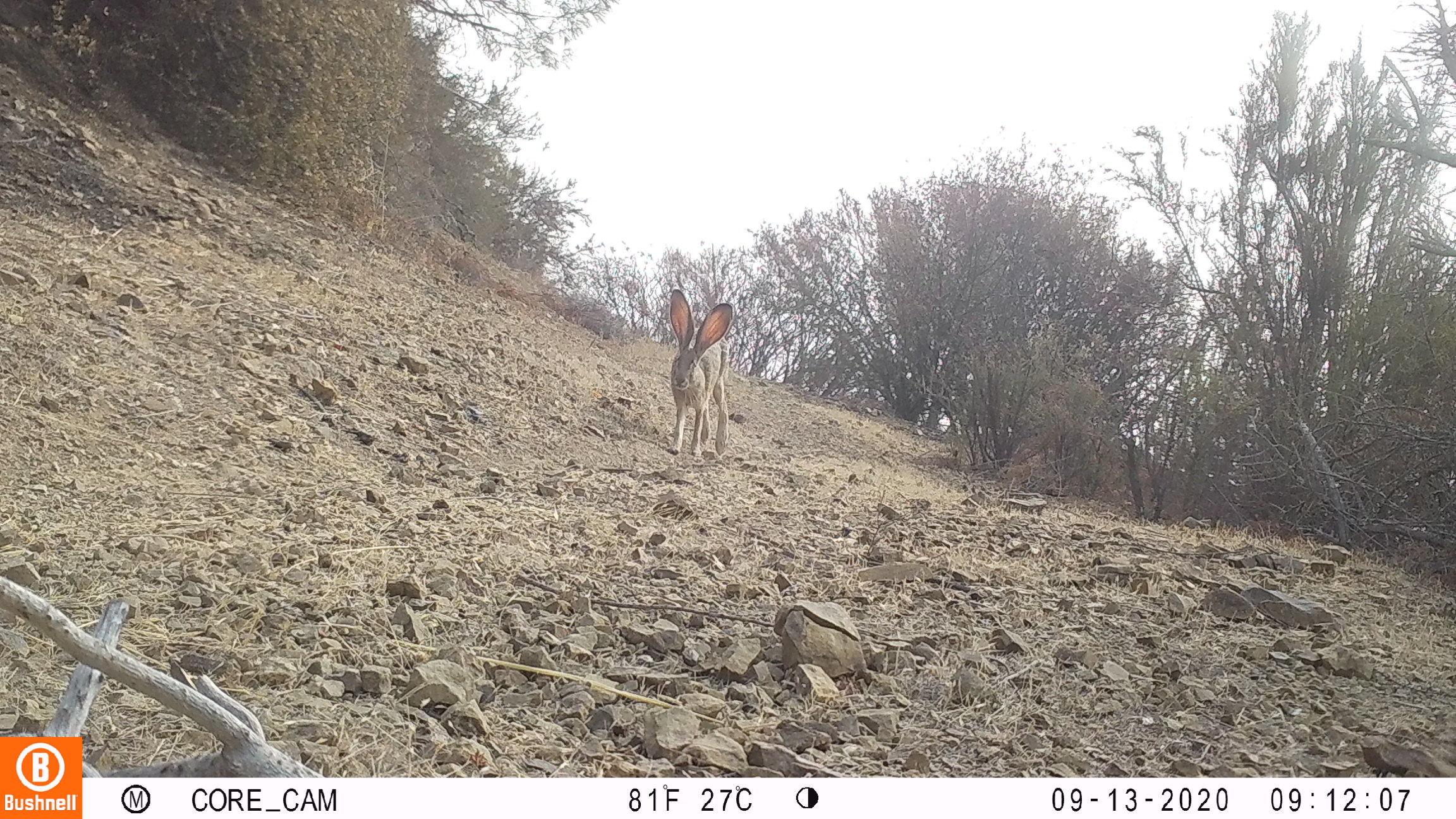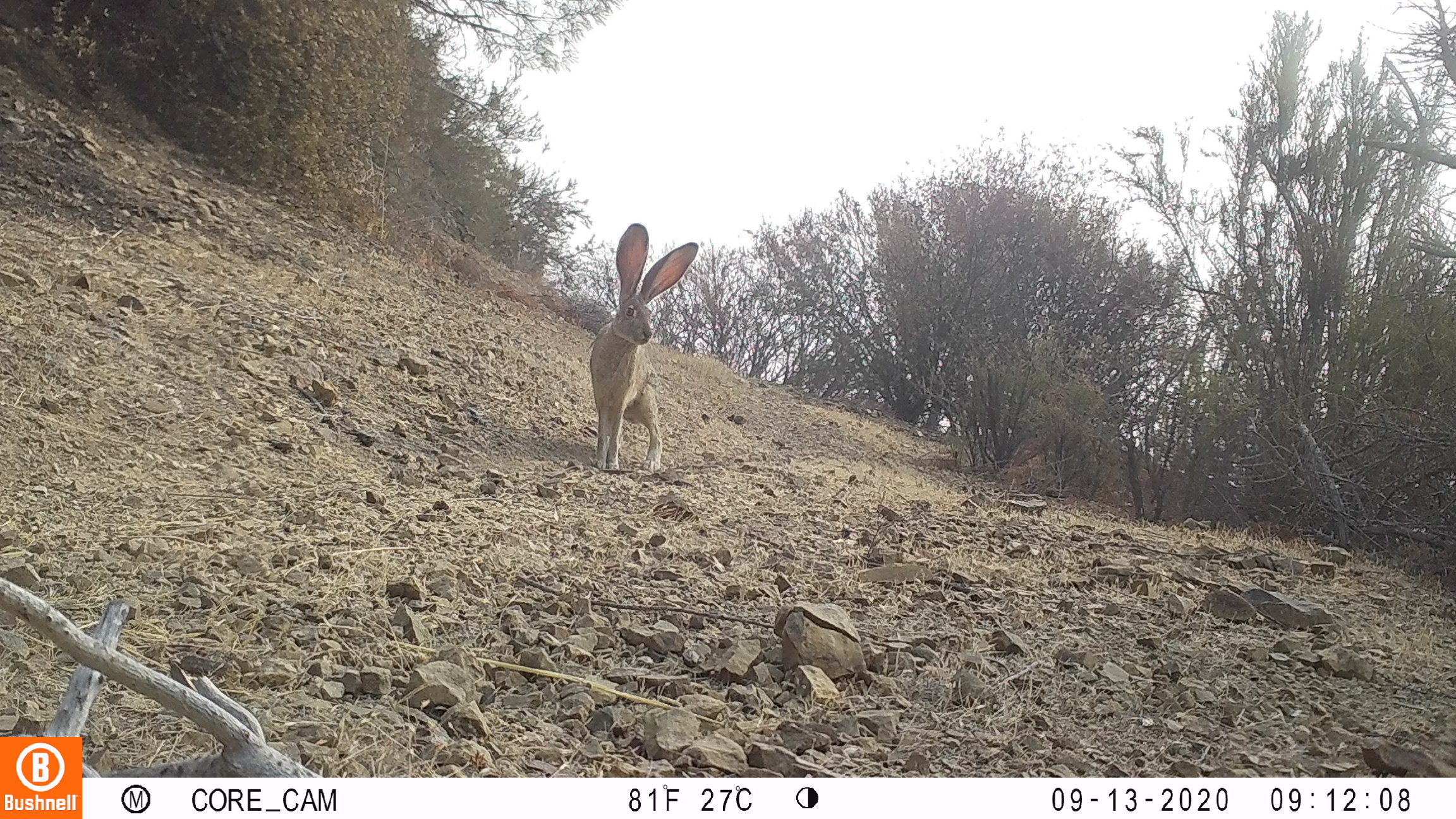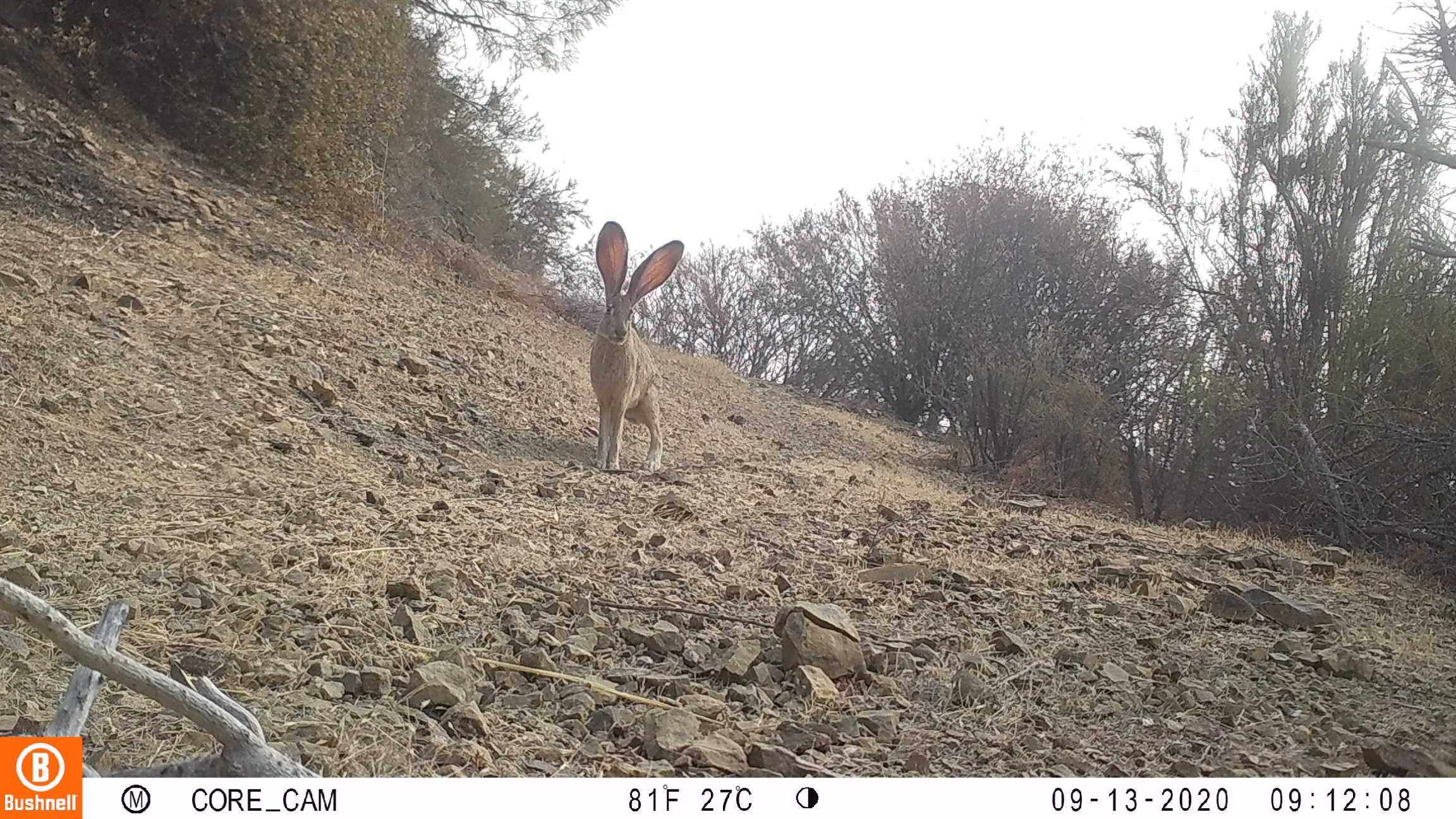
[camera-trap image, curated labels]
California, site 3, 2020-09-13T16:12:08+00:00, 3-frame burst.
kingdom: Animalia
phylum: Chordata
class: Mammalia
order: Lagomorpha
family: Leporidae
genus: Lepus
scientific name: Lepus californicus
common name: black-tailed jackrabbit